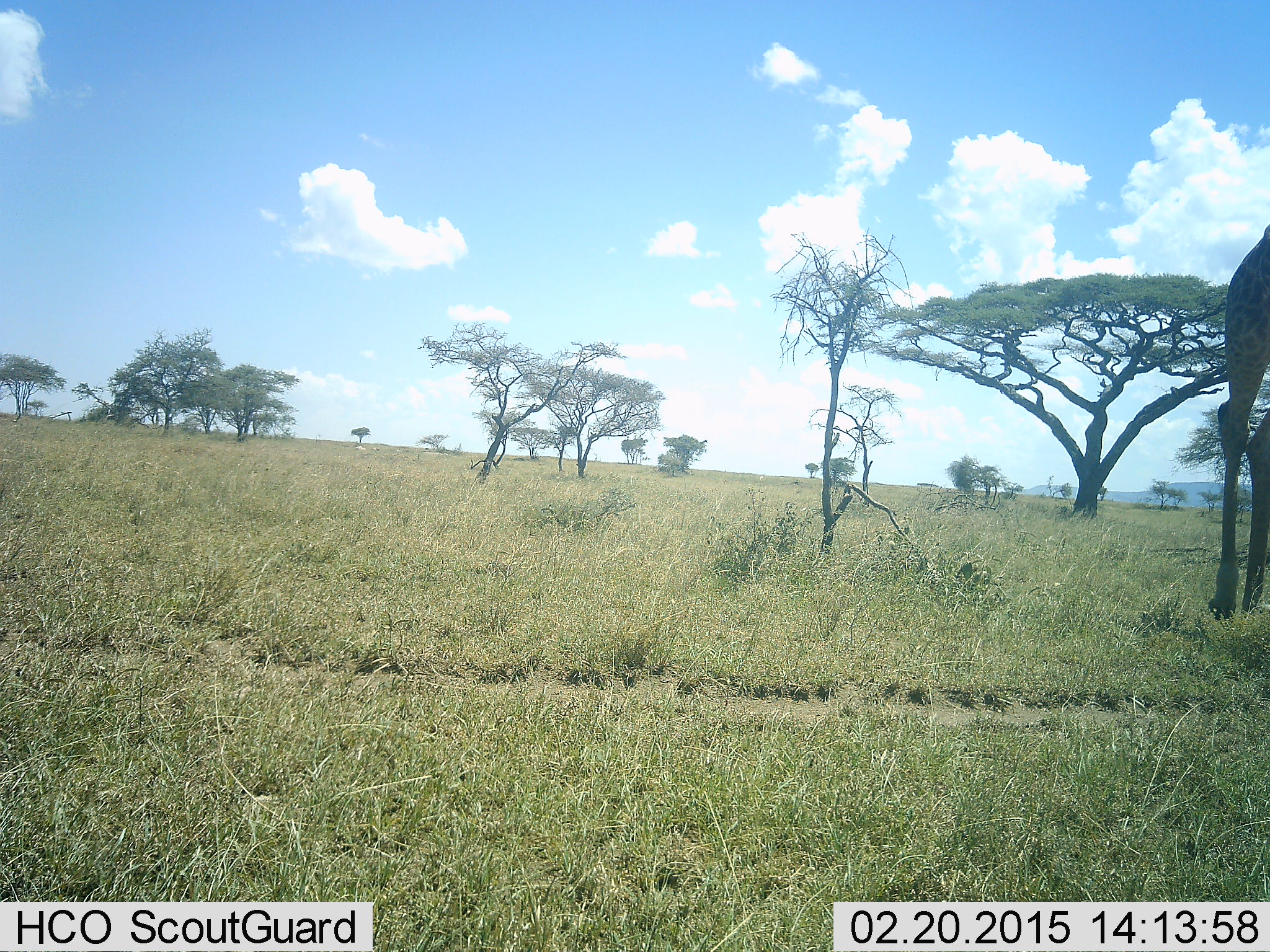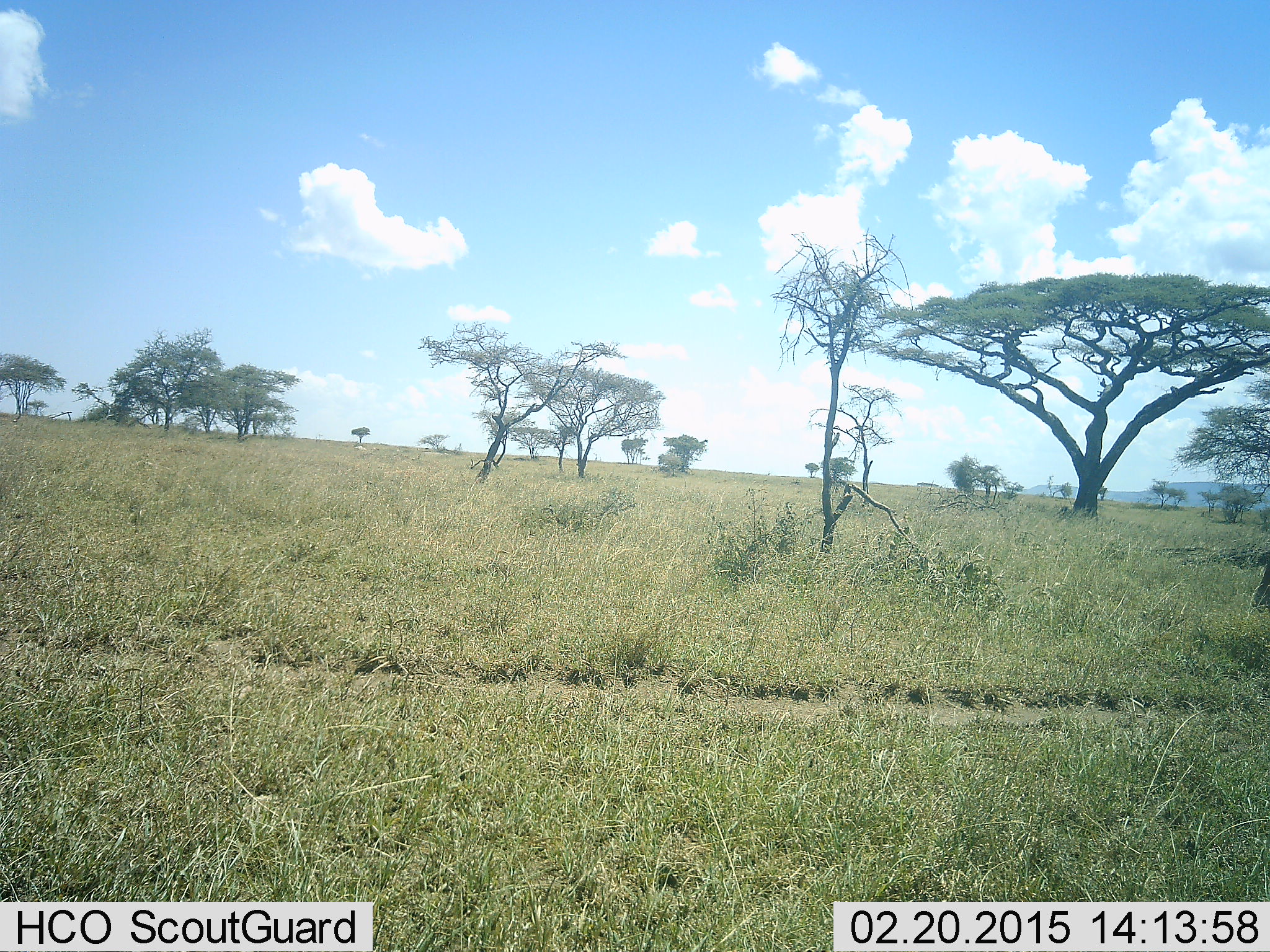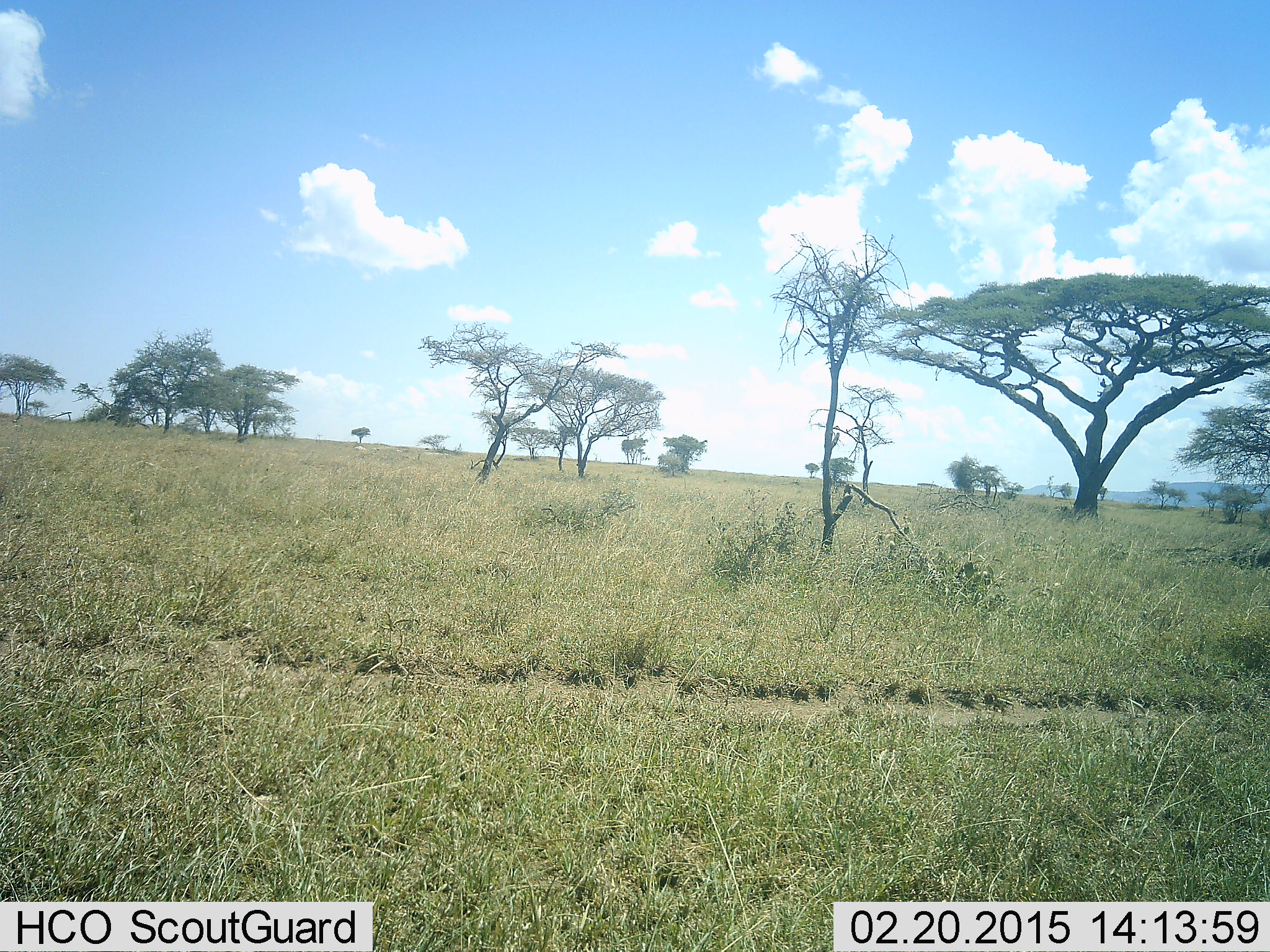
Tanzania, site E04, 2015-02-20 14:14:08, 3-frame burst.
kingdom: Animalia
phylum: Chordata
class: Mammalia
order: Artiodactyla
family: Giraffidae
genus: Giraffa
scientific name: Giraffa camelopardalis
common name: giraffe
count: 1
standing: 0%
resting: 0%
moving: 100%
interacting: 0%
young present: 0%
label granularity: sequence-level